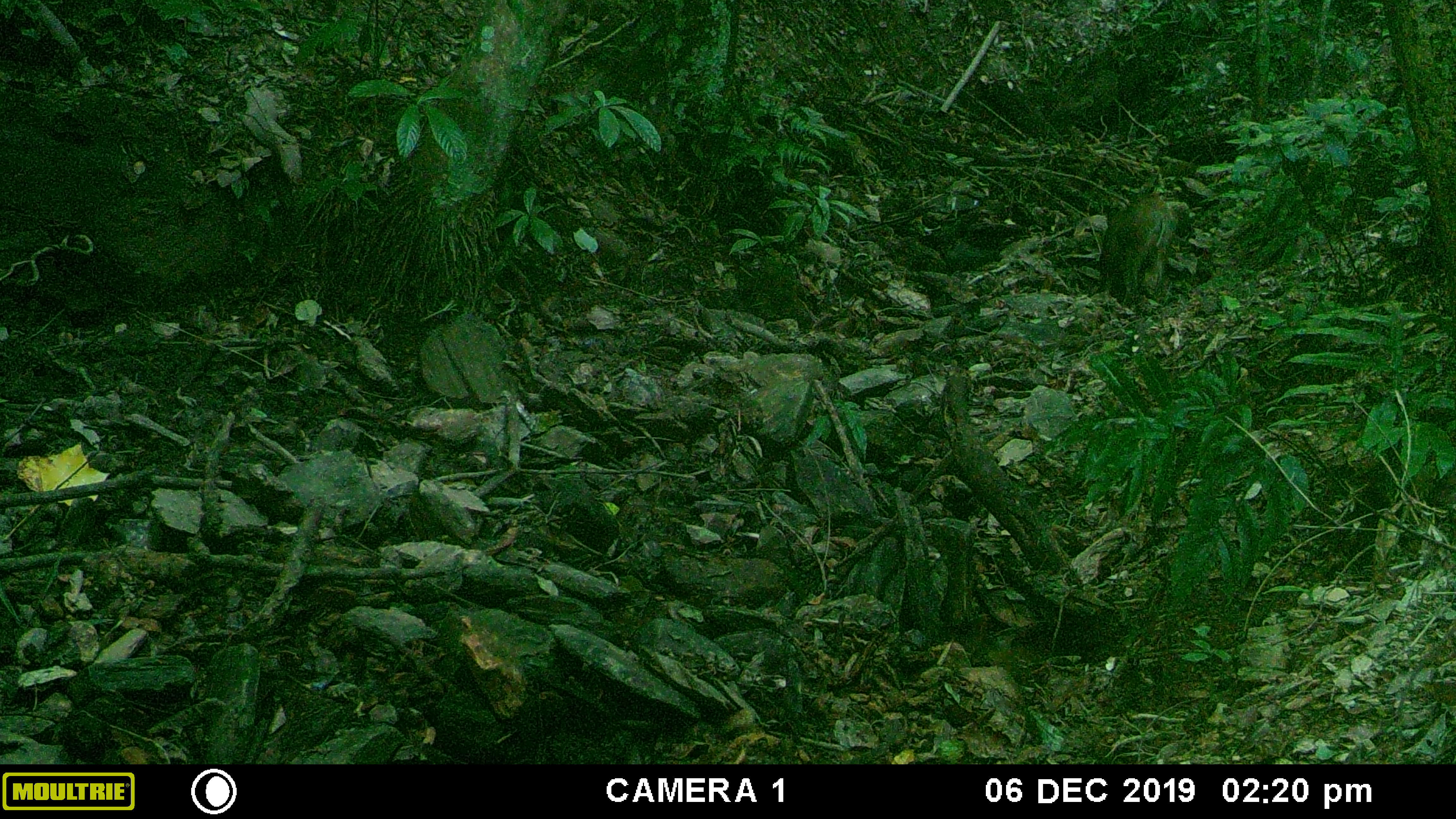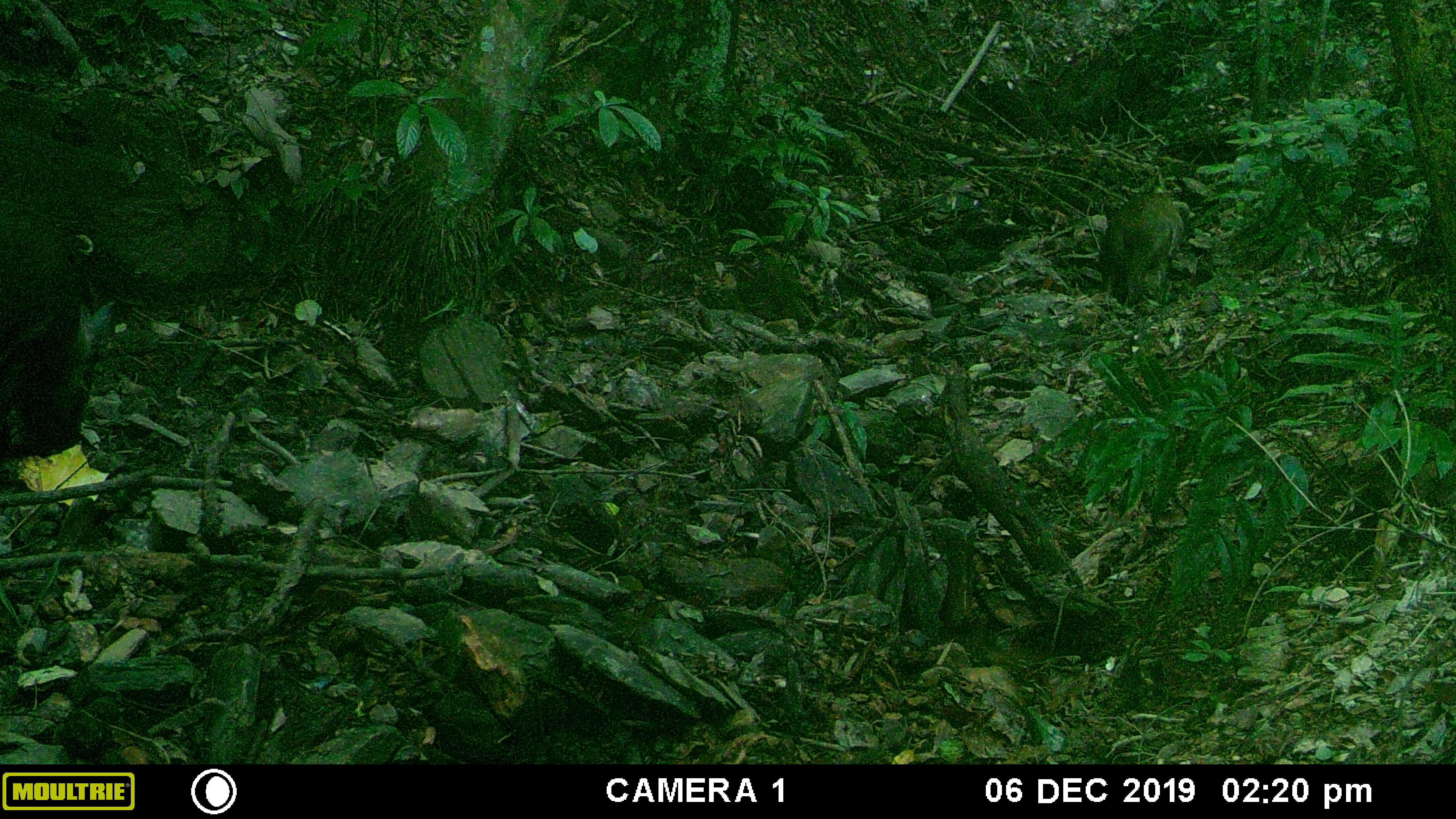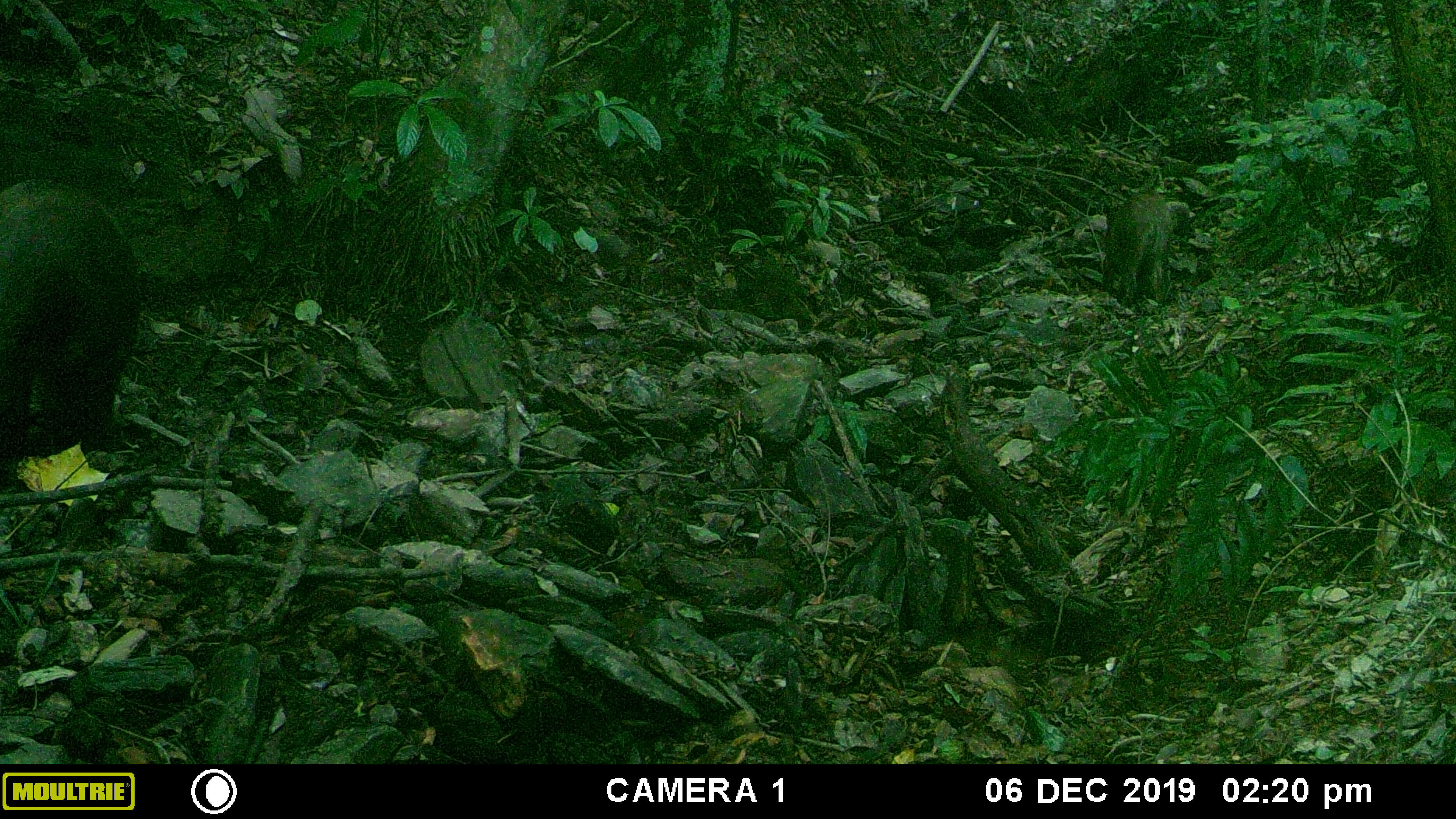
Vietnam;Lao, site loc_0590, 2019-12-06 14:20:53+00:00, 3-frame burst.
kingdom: Animalia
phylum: Chordata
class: Mammalia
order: Artiodactyla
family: Suidae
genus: Sus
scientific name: Sus scrofa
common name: eurasian wild pig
Eurasian wild pig (Sus scrofa). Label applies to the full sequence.